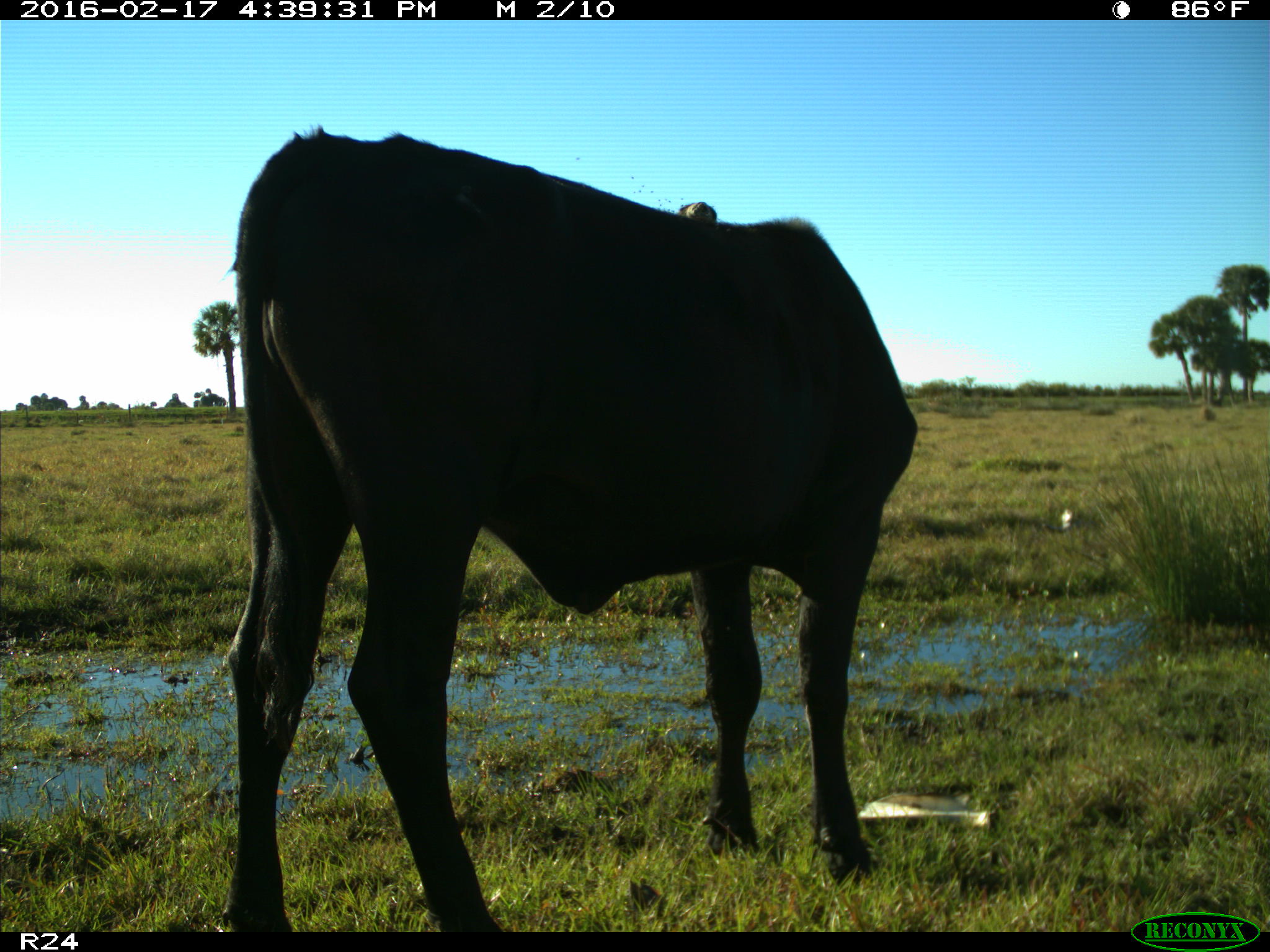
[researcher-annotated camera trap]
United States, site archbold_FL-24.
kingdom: Animalia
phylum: Chordata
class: Mammalia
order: Artiodactyla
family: Bovidae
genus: Bos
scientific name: Bos taurus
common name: domestic cow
Bos taurus (domestic cow).